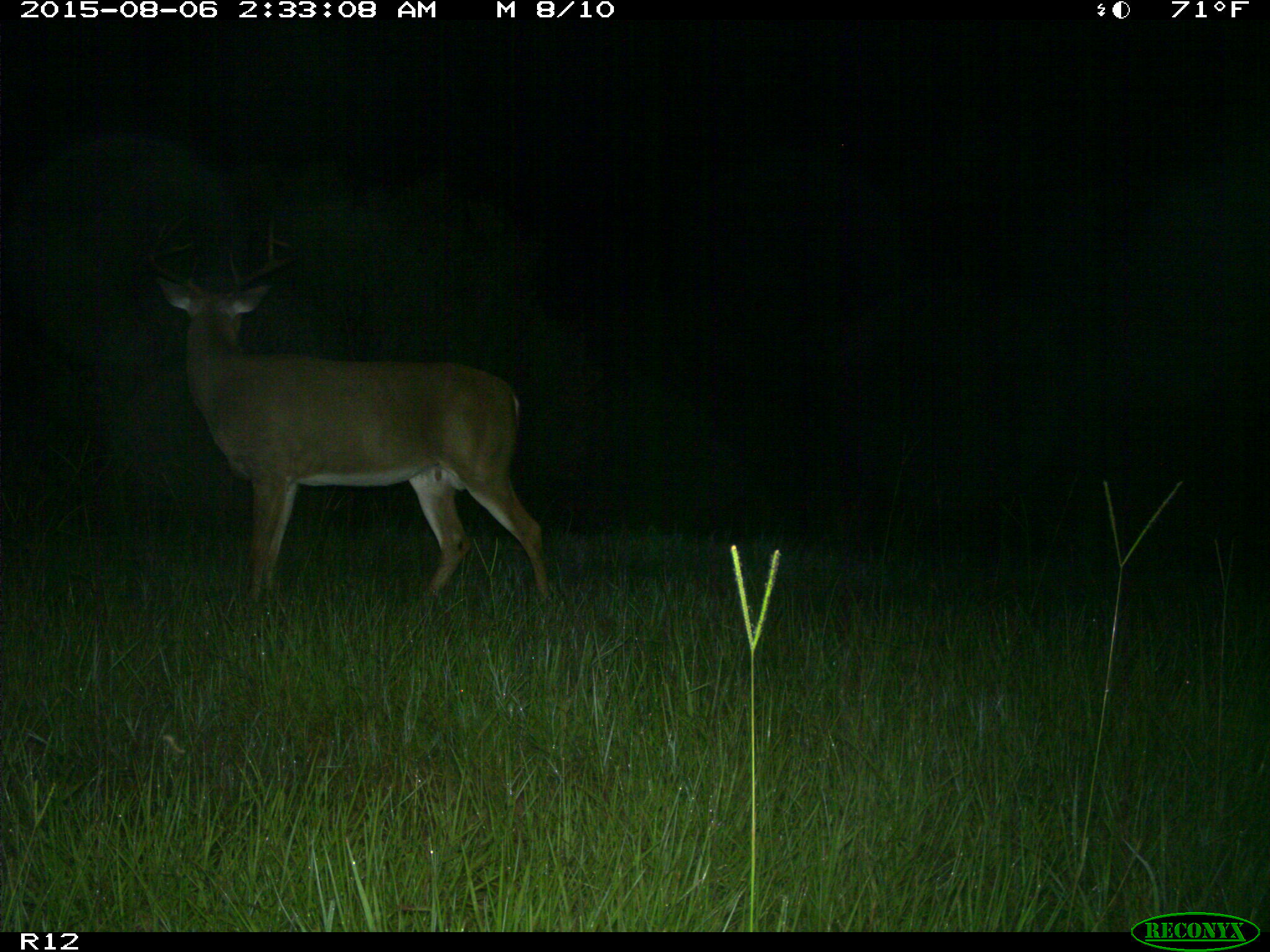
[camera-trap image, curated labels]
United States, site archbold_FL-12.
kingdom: Animalia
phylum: Chordata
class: Mammalia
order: Artiodactyla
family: Cervidae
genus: Odocoileus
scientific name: Odocoileus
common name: deer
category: unidentified deer